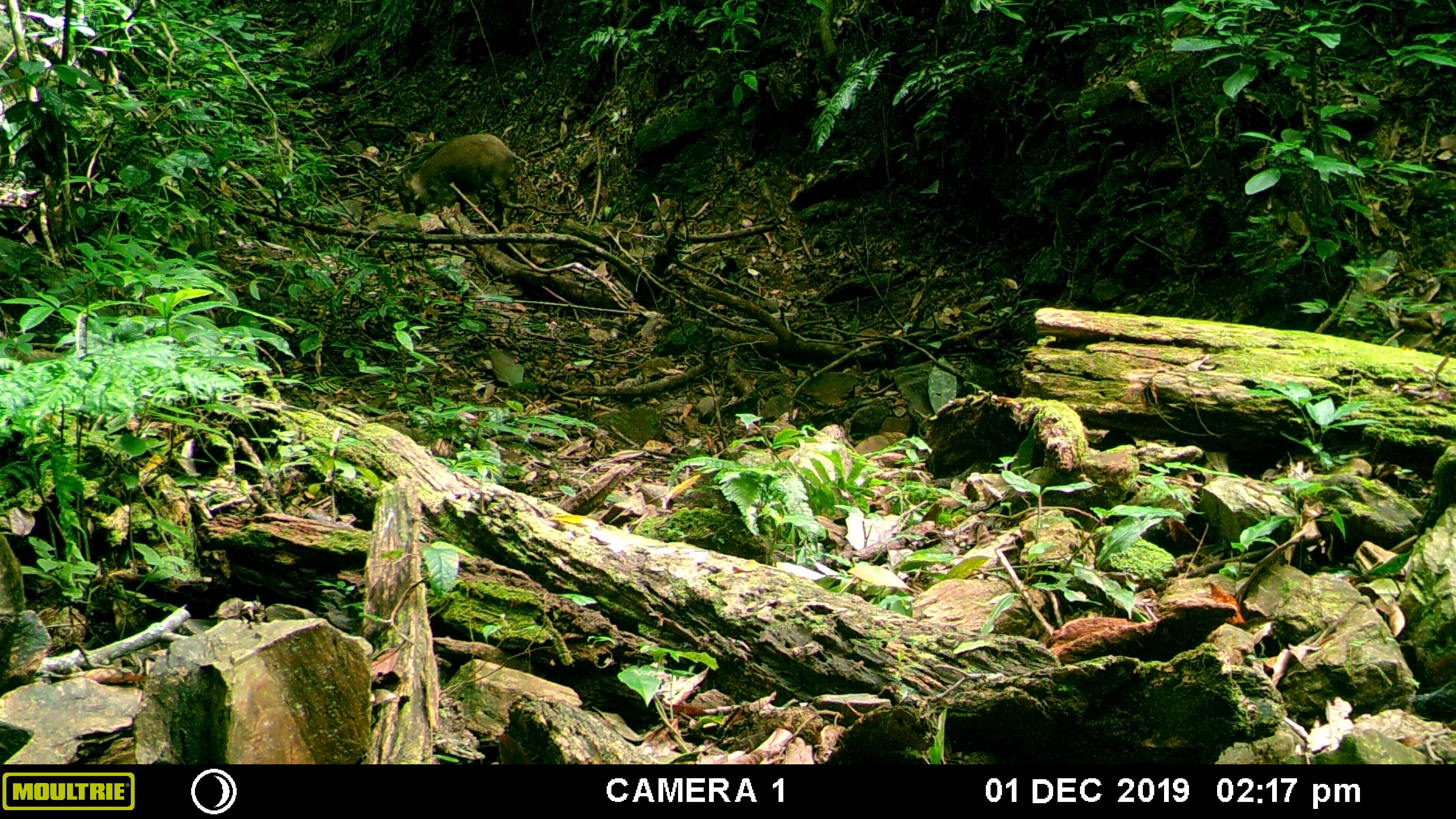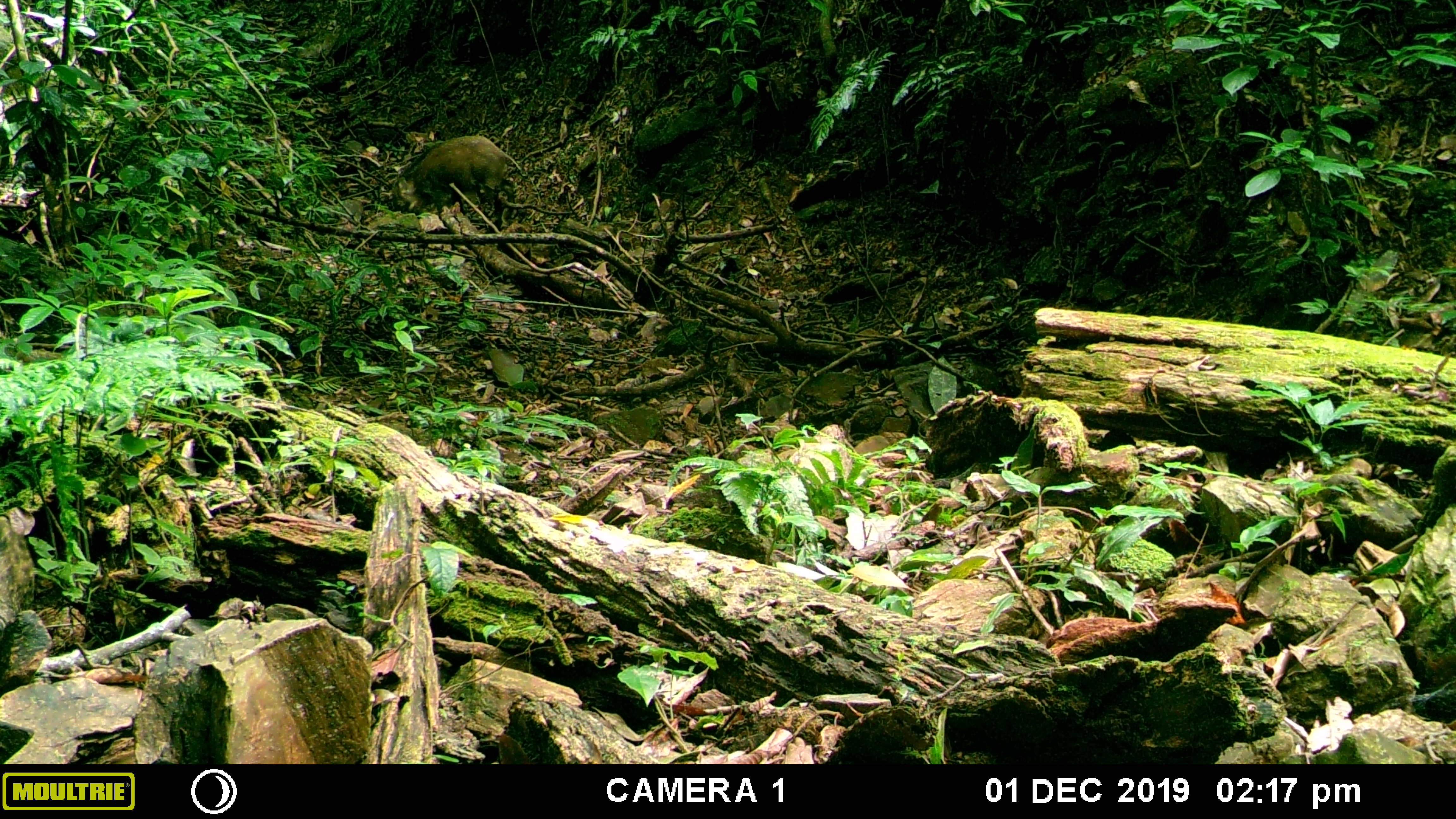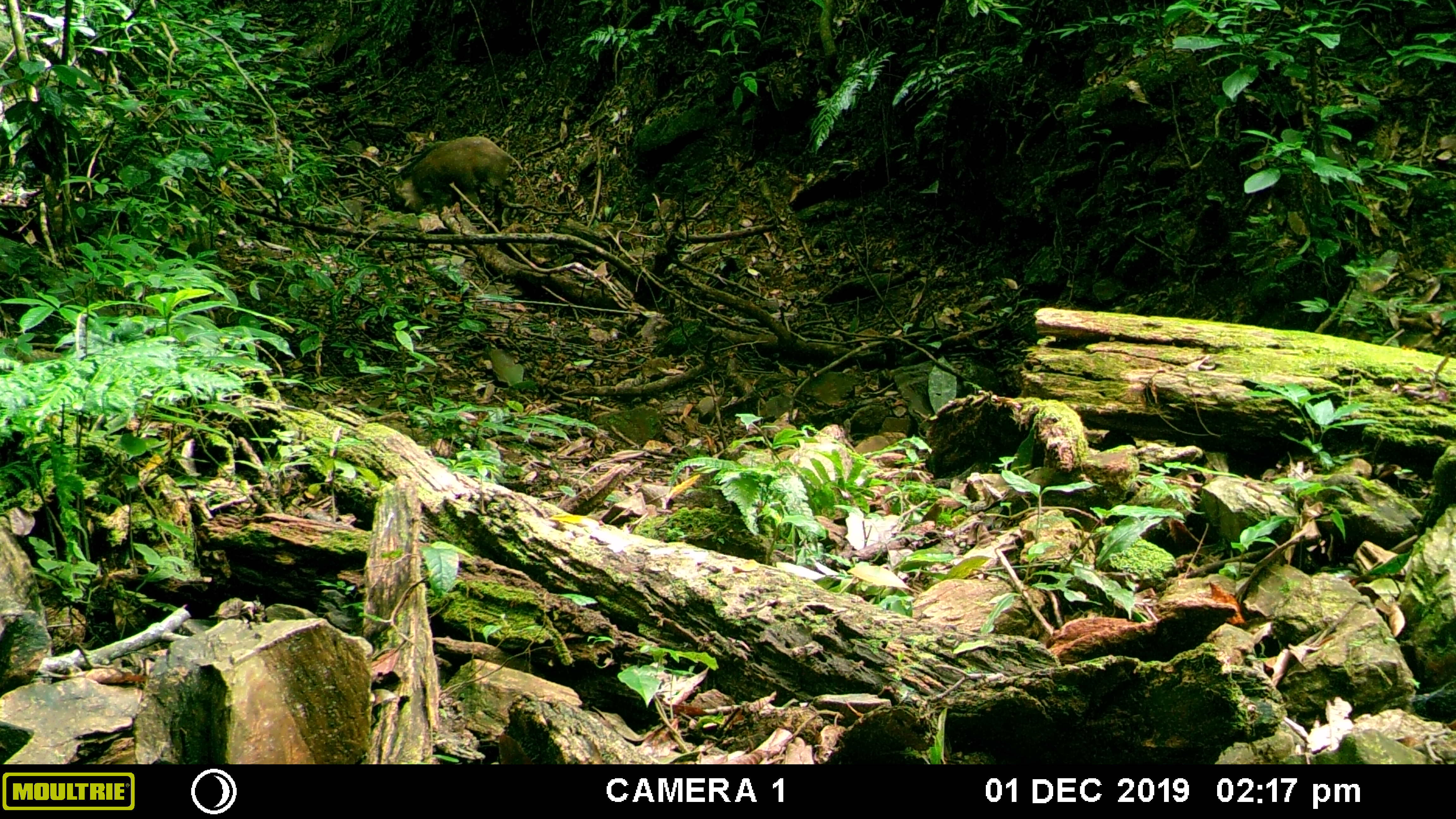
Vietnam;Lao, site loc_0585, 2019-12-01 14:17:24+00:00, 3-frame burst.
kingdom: Animalia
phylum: Chordata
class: Mammalia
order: Artiodactyla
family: Suidae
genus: Sus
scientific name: Sus scrofa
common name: eurasian wild pig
Eurasian wild pig (Sus scrofa). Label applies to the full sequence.